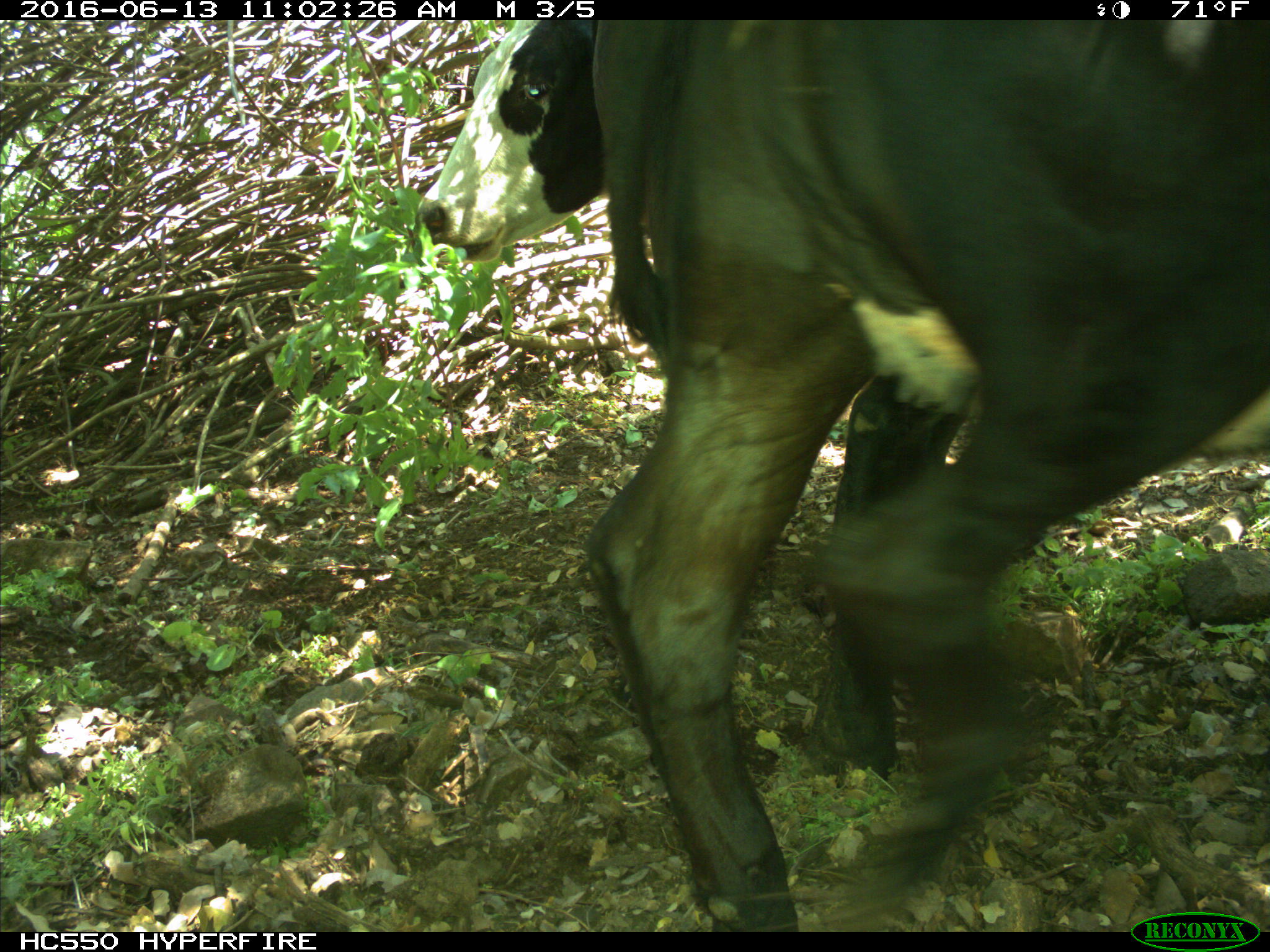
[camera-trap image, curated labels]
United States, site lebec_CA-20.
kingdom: Animalia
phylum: Chordata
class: Mammalia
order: Artiodactyla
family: Bovidae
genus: Bos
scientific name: Bos taurus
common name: domestic cow